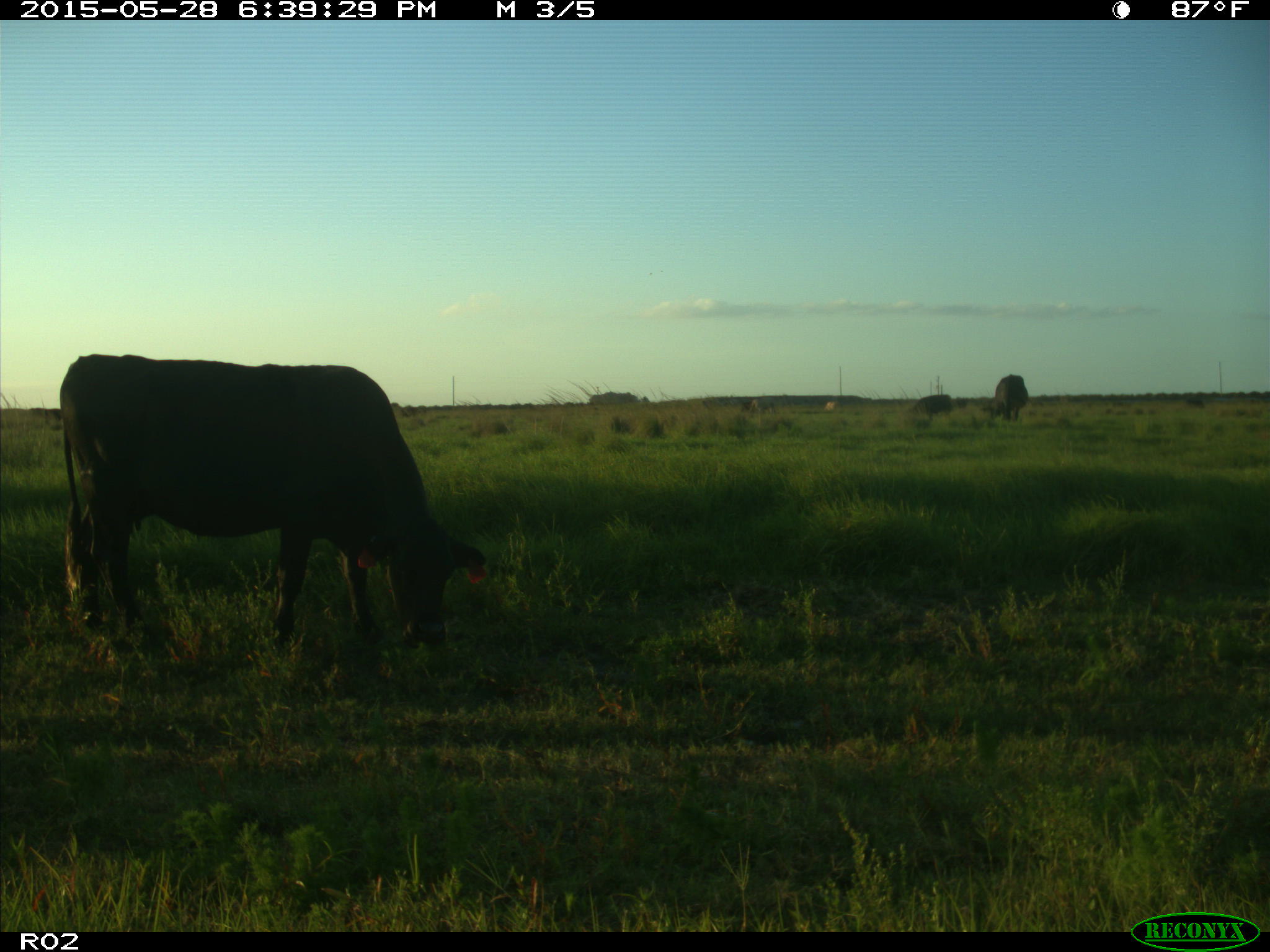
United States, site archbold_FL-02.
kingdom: Animalia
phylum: Chordata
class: Mammalia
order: Artiodactyla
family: Bovidae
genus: Bos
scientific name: Bos taurus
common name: domestic cow